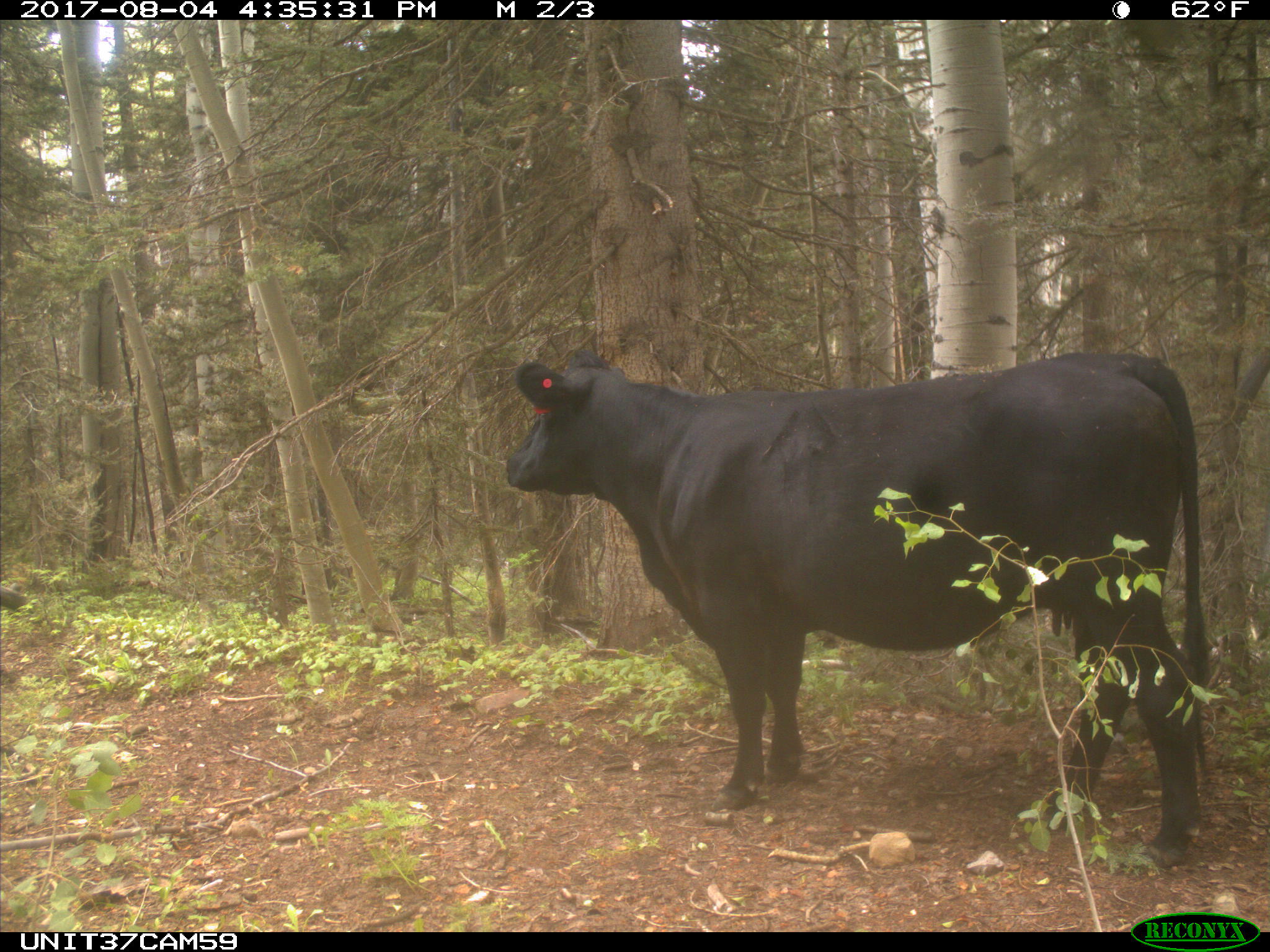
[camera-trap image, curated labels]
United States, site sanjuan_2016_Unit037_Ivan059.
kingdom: Animalia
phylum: Chordata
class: Mammalia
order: Artiodactyla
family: Bovidae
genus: Bos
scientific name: Bos taurus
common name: domestic cow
Bos taurus (domestic cow).